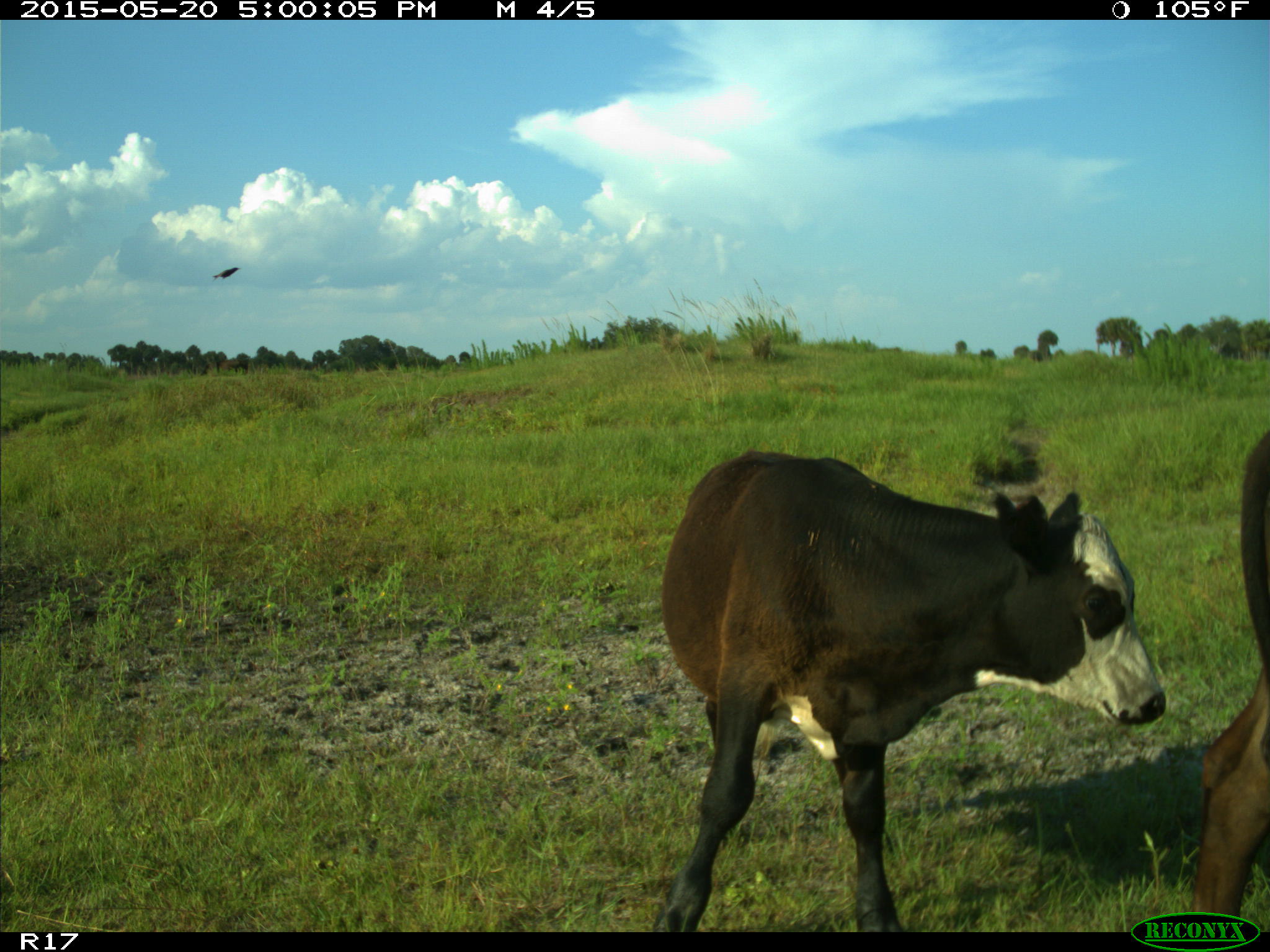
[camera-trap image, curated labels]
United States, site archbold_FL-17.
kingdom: Animalia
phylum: Chordata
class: Mammalia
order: Artiodactyla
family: Bovidae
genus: Bos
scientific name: Bos taurus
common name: domestic cow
Bos taurus (domestic cow).